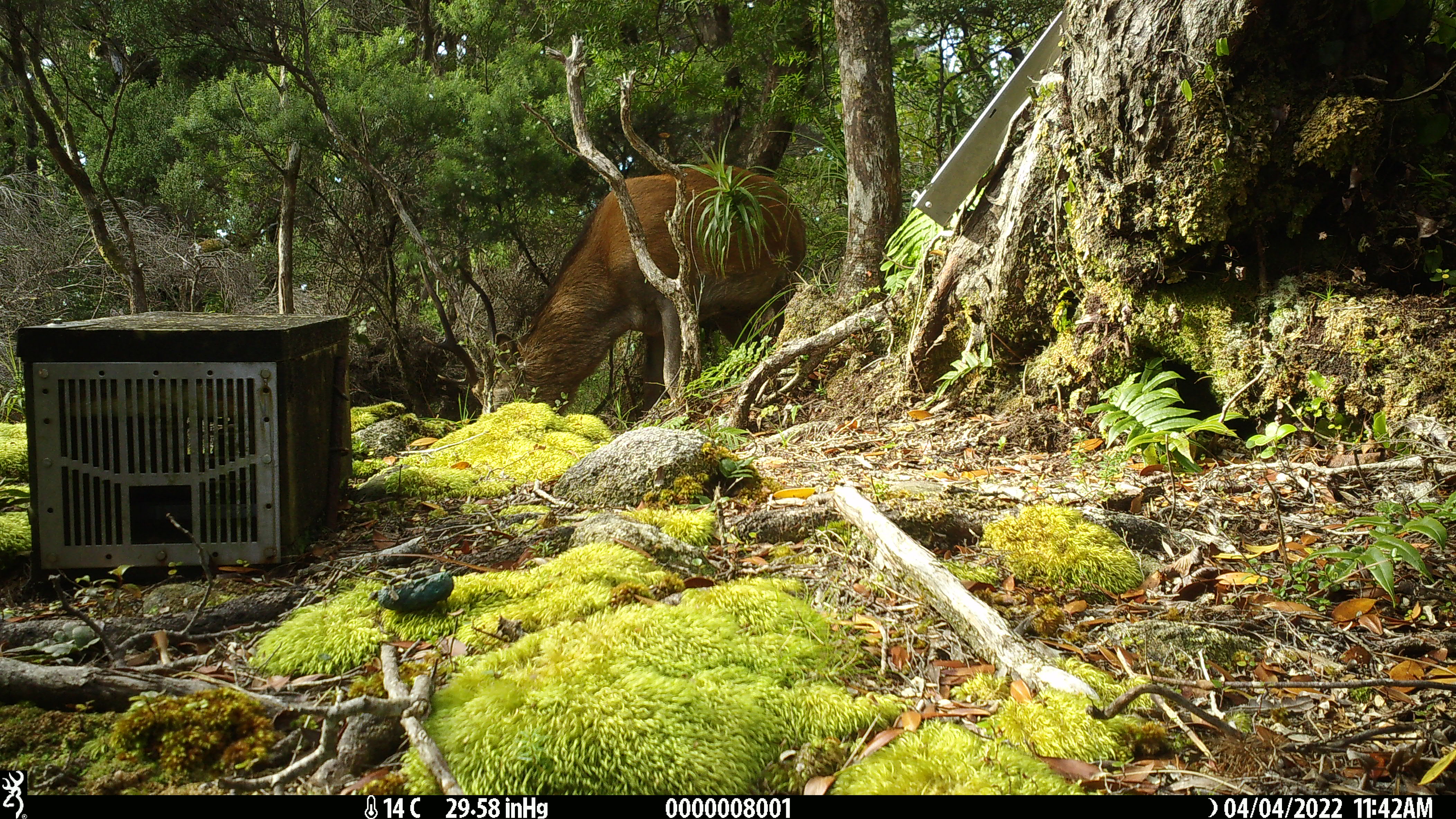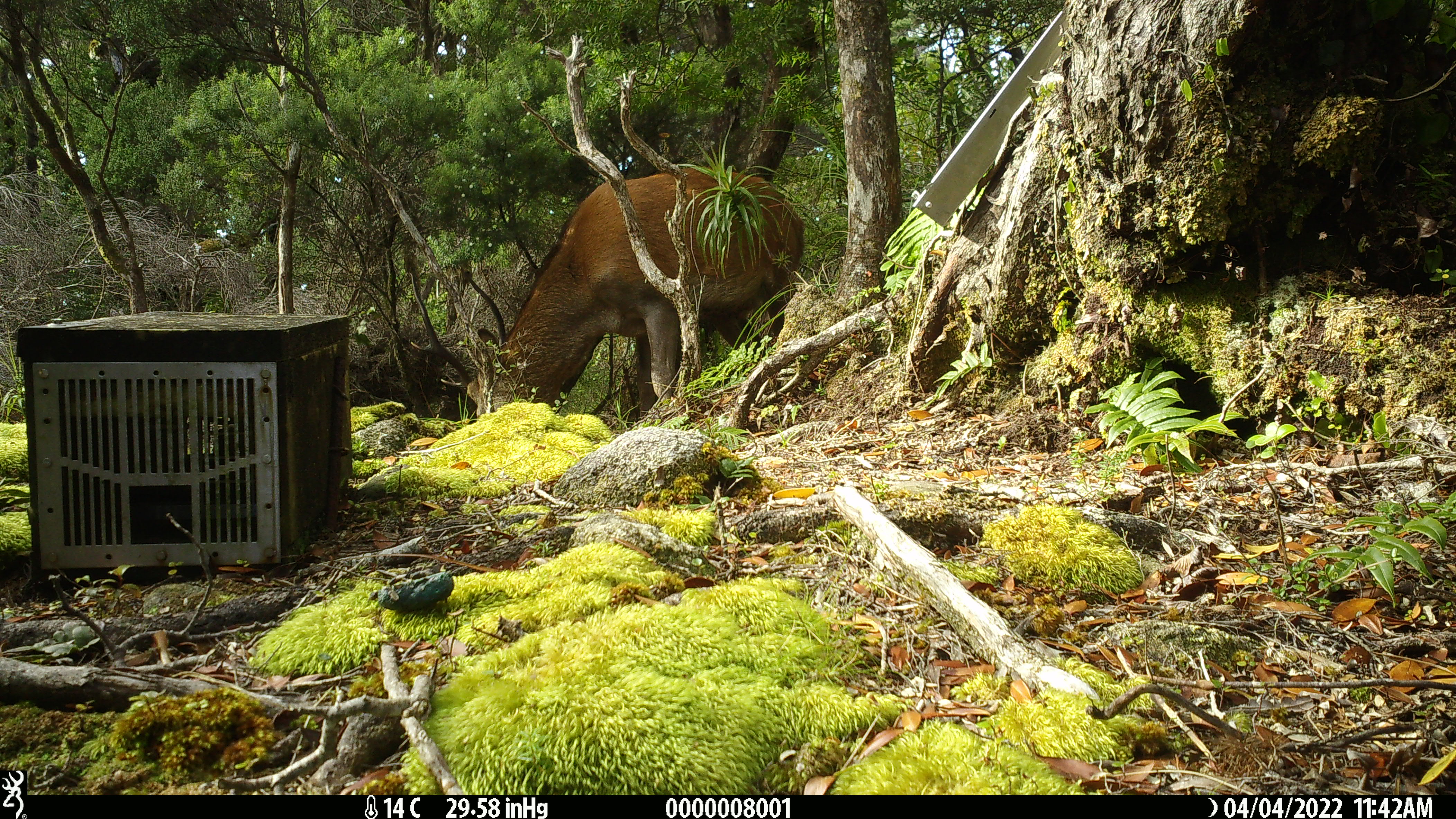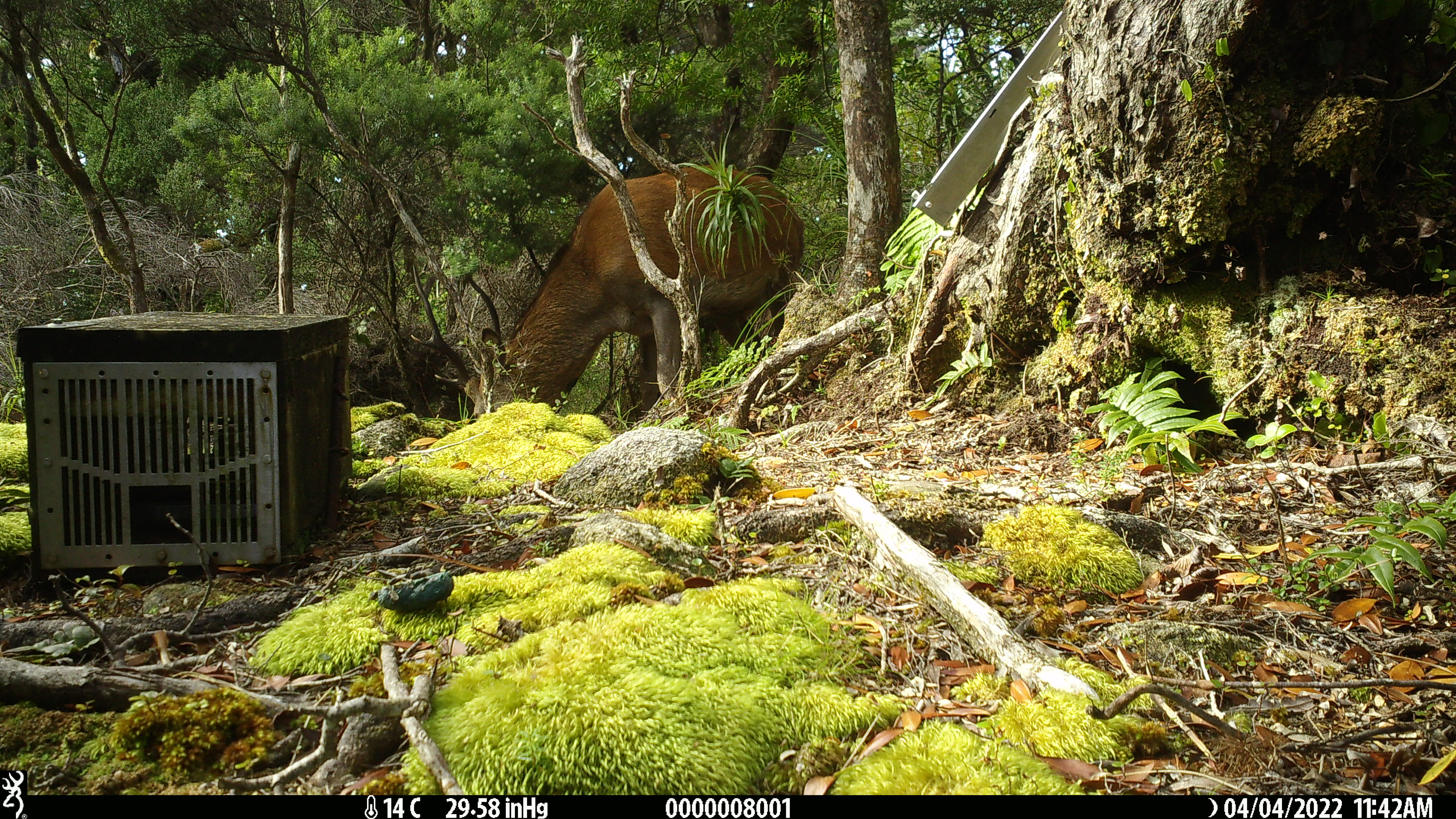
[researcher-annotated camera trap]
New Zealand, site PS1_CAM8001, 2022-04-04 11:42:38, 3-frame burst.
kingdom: Animalia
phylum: Chordata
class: Mammalia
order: Artiodactyla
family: Cervidae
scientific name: Cervidae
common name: deer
Deer (Cervidae).